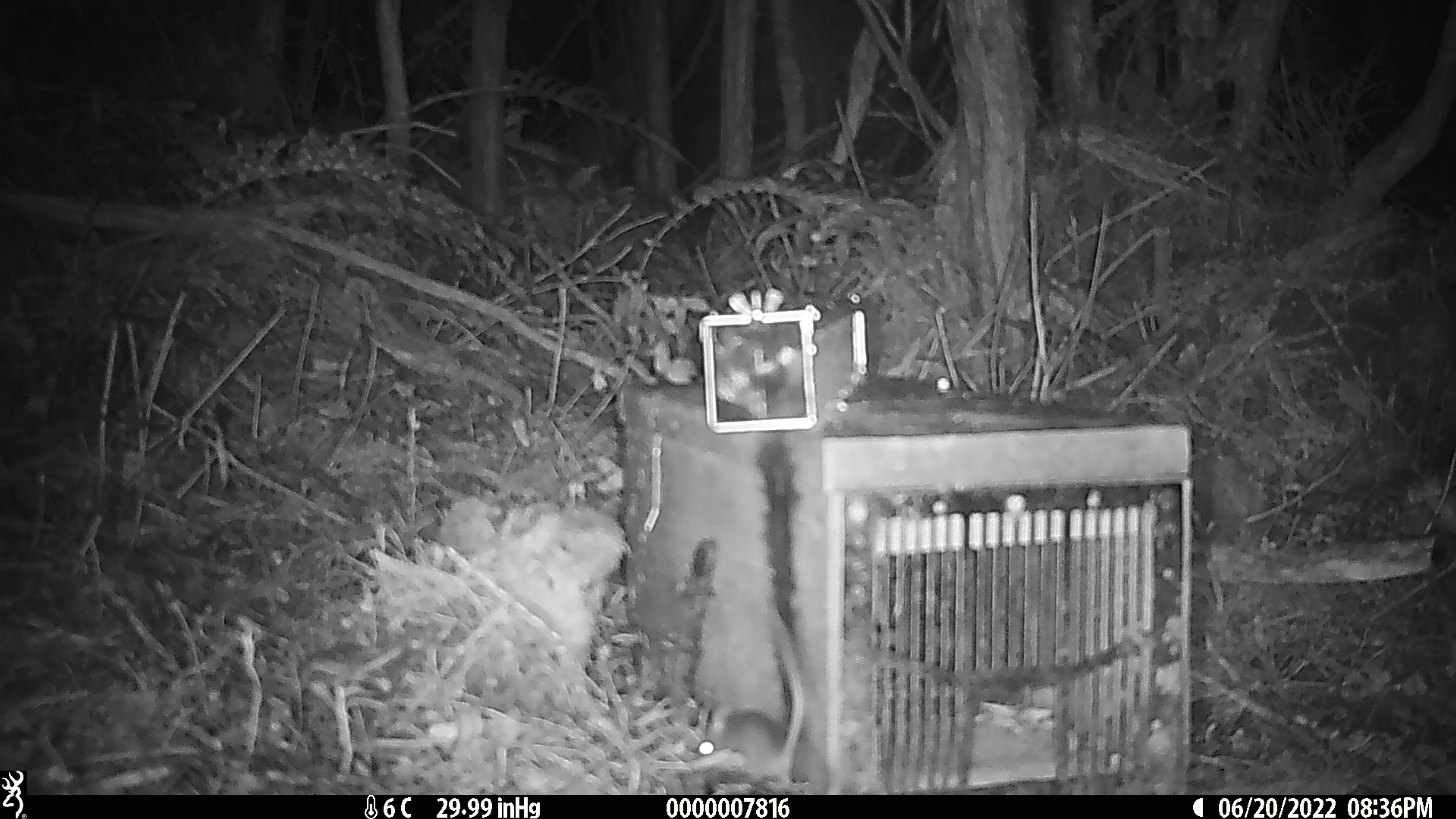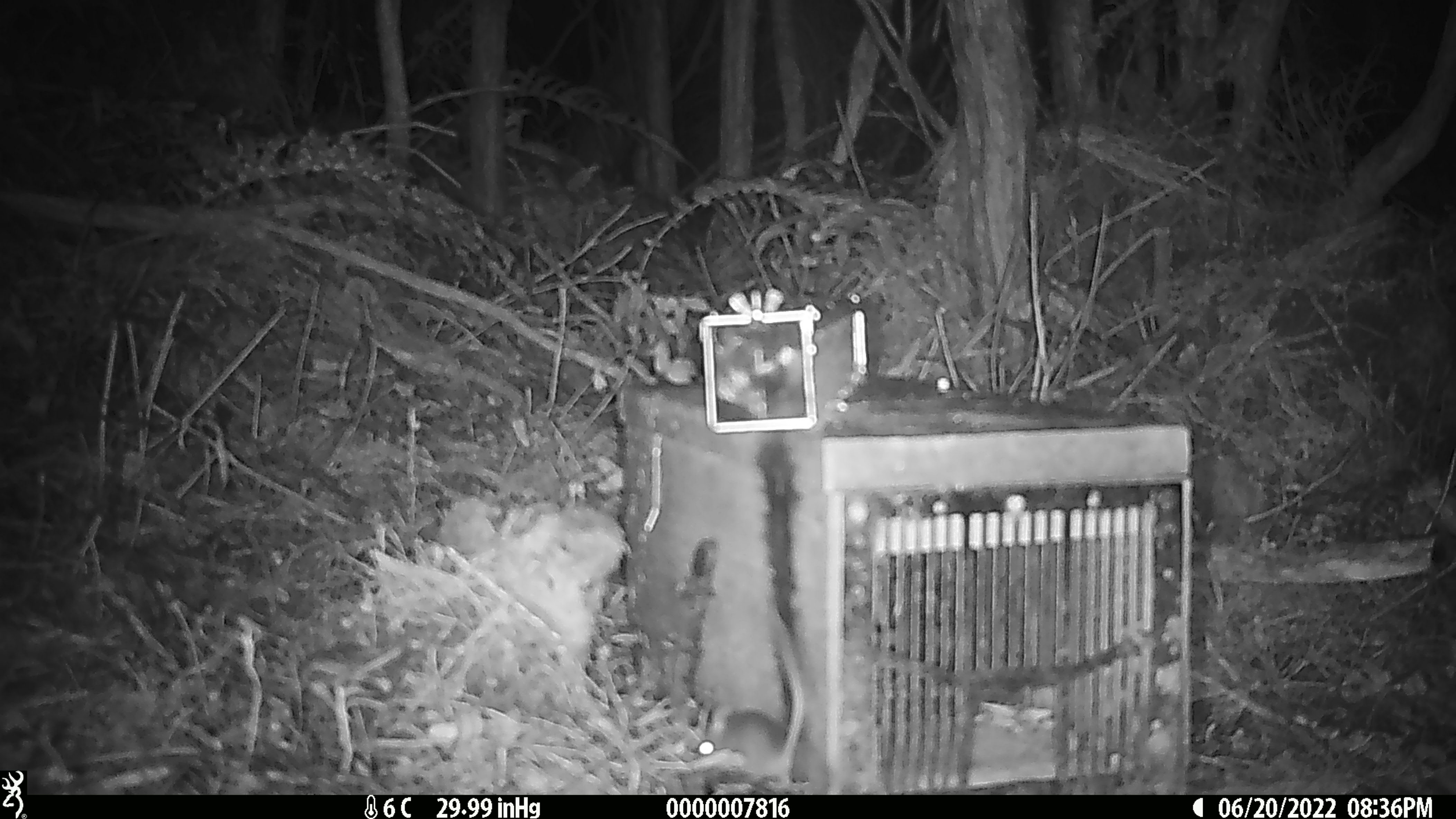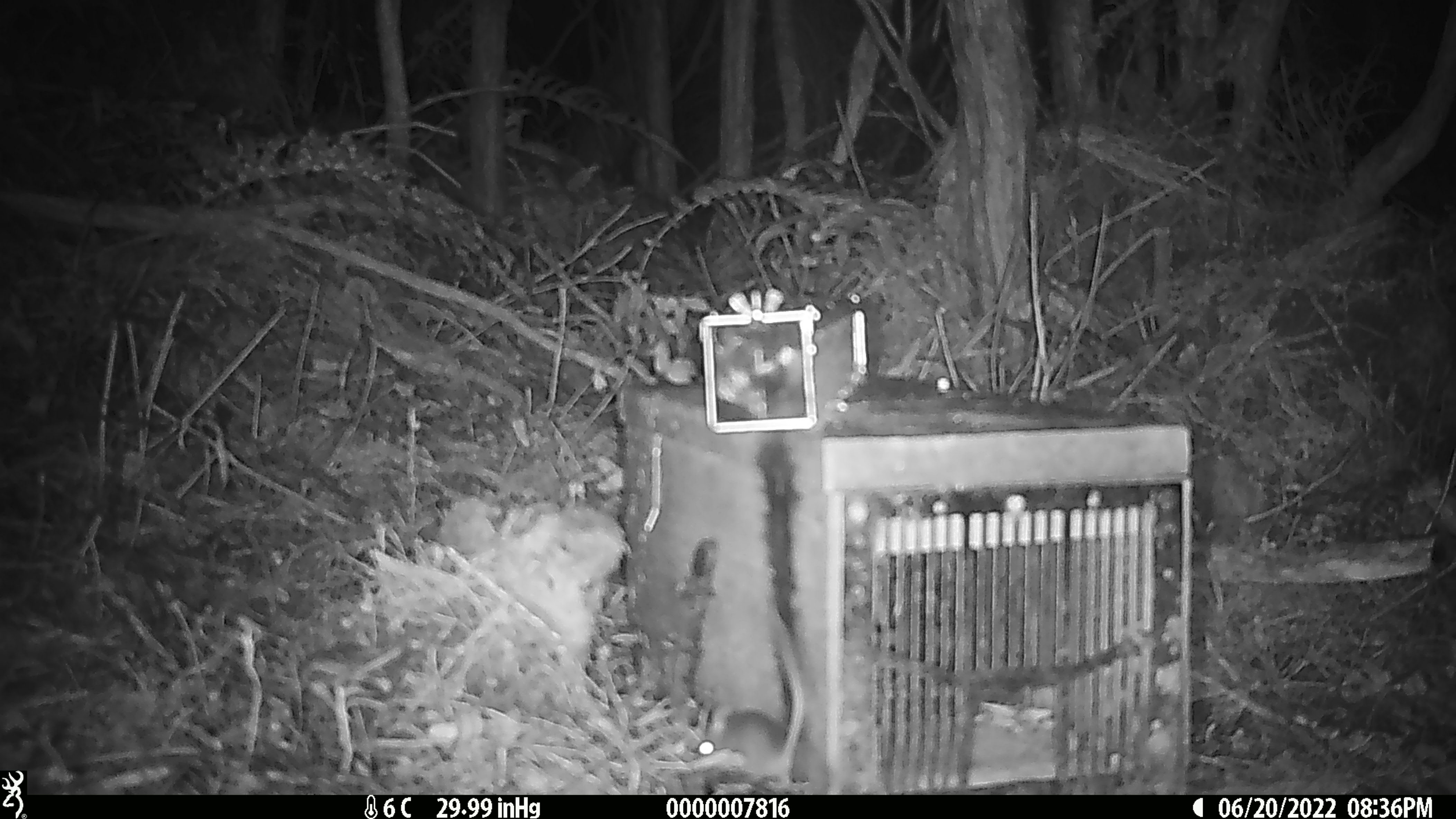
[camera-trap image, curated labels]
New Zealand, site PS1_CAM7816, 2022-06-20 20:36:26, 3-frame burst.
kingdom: Animalia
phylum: Chordata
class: Mammalia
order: Rodentia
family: Muridae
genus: Mus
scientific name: Mus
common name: mouse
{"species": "mouse (Mus)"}